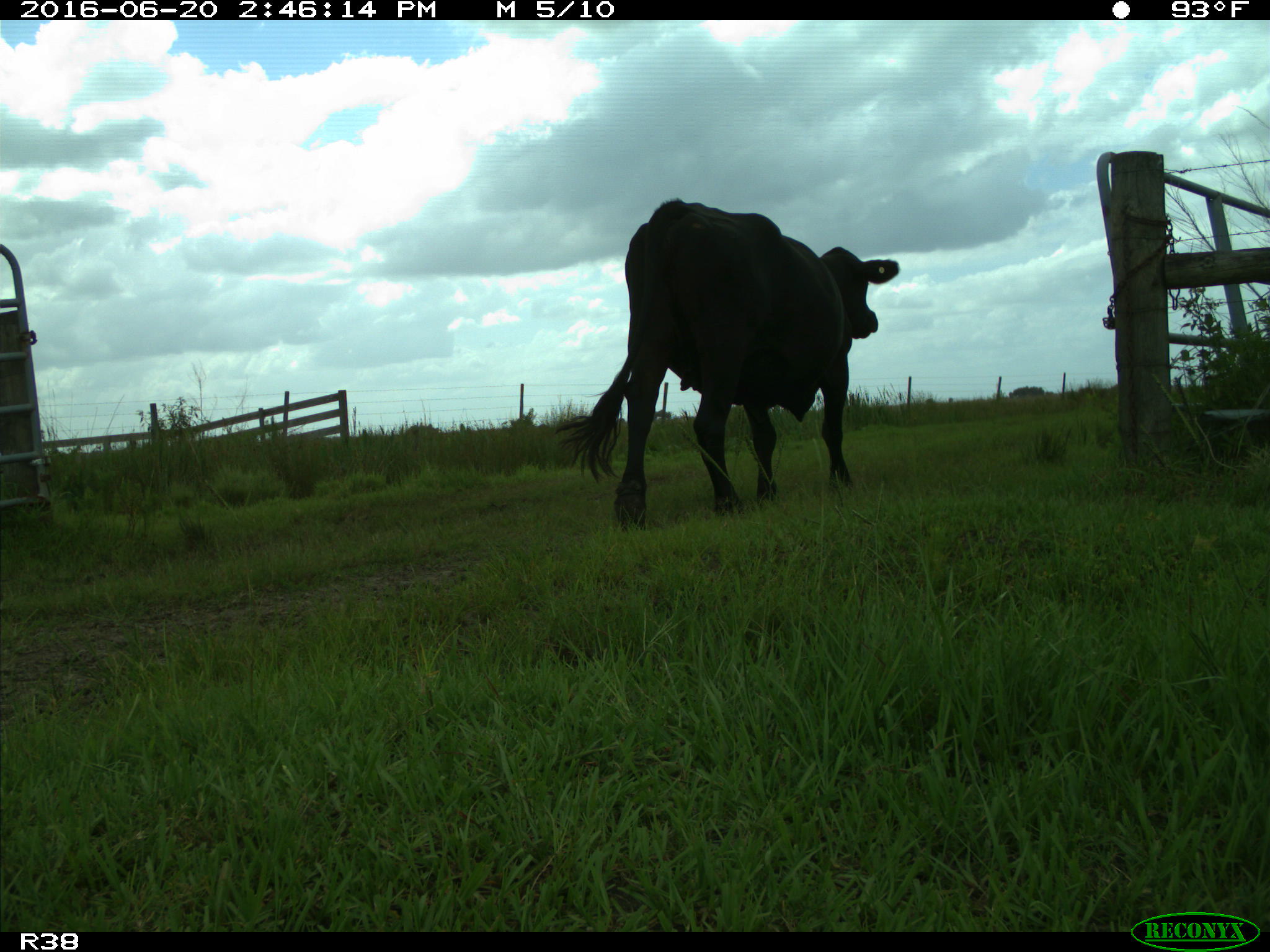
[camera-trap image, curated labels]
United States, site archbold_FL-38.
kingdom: Animalia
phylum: Chordata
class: Mammalia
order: Artiodactyla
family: Bovidae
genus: Bos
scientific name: Bos taurus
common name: domestic cow